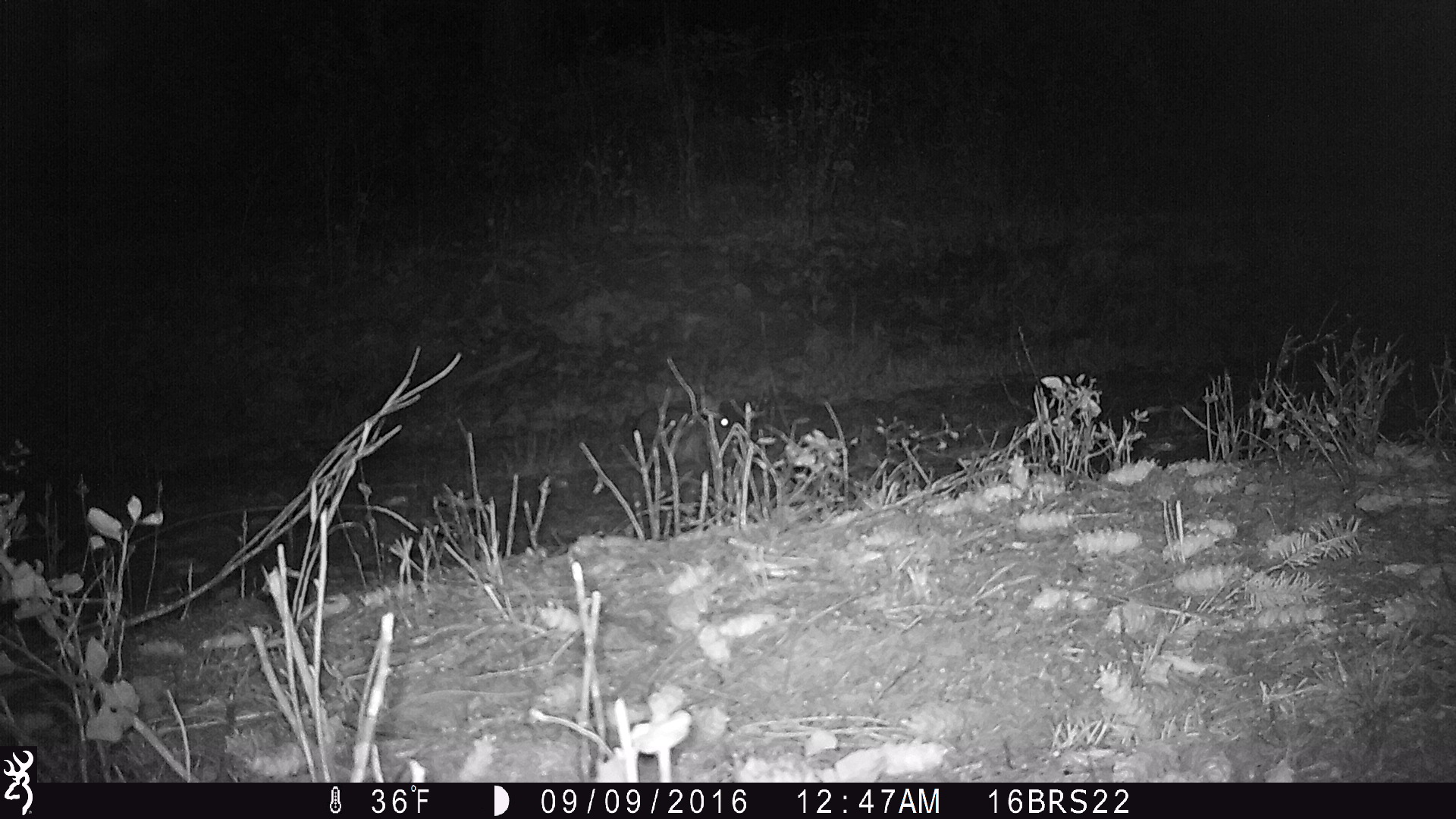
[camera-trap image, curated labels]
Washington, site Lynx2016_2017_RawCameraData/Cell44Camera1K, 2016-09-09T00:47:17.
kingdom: Animalia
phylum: Chordata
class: Mammalia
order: Lagomorpha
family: Leporidae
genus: Lepus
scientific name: Lepus americanus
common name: snowshoe hare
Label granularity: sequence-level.